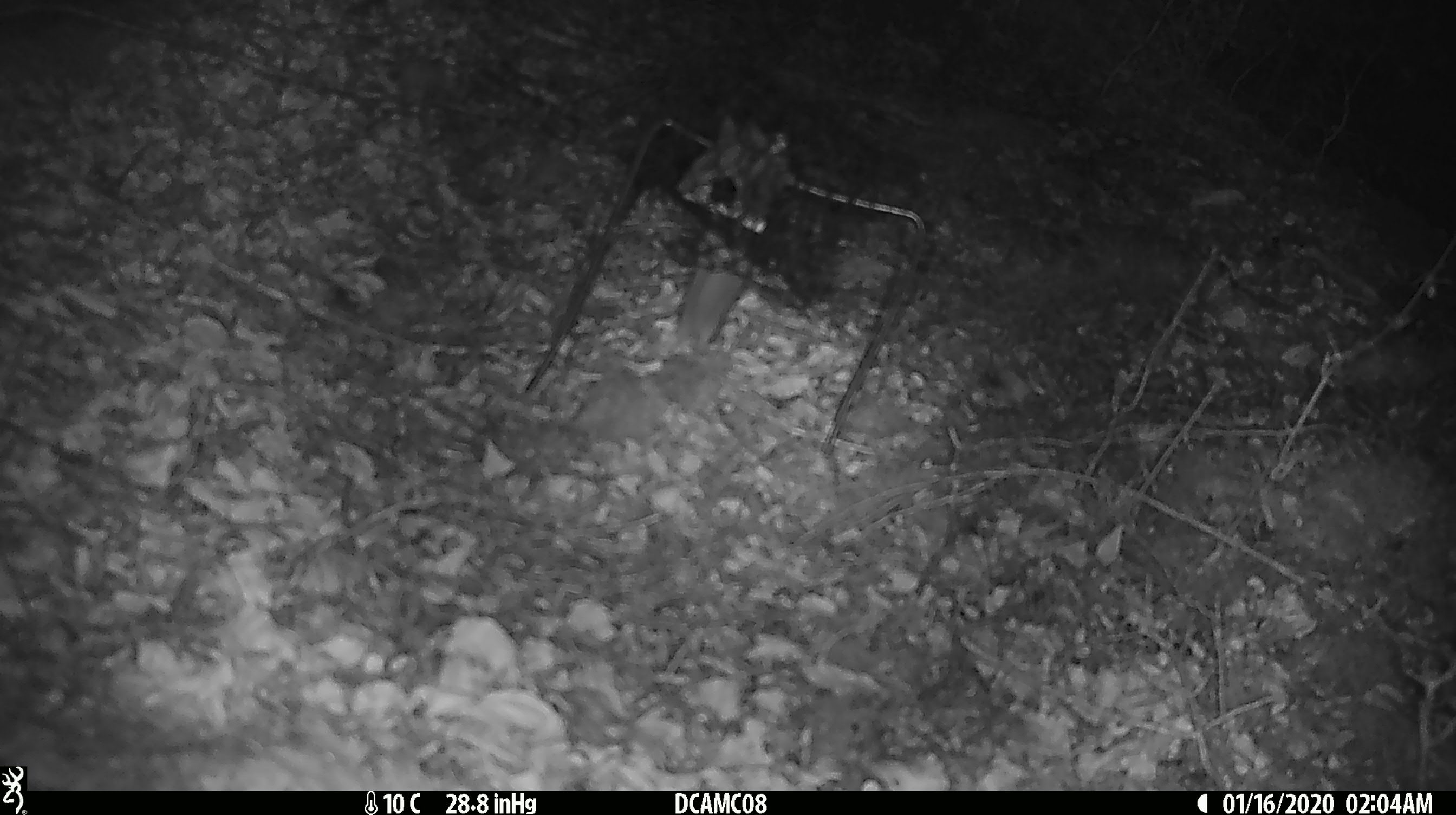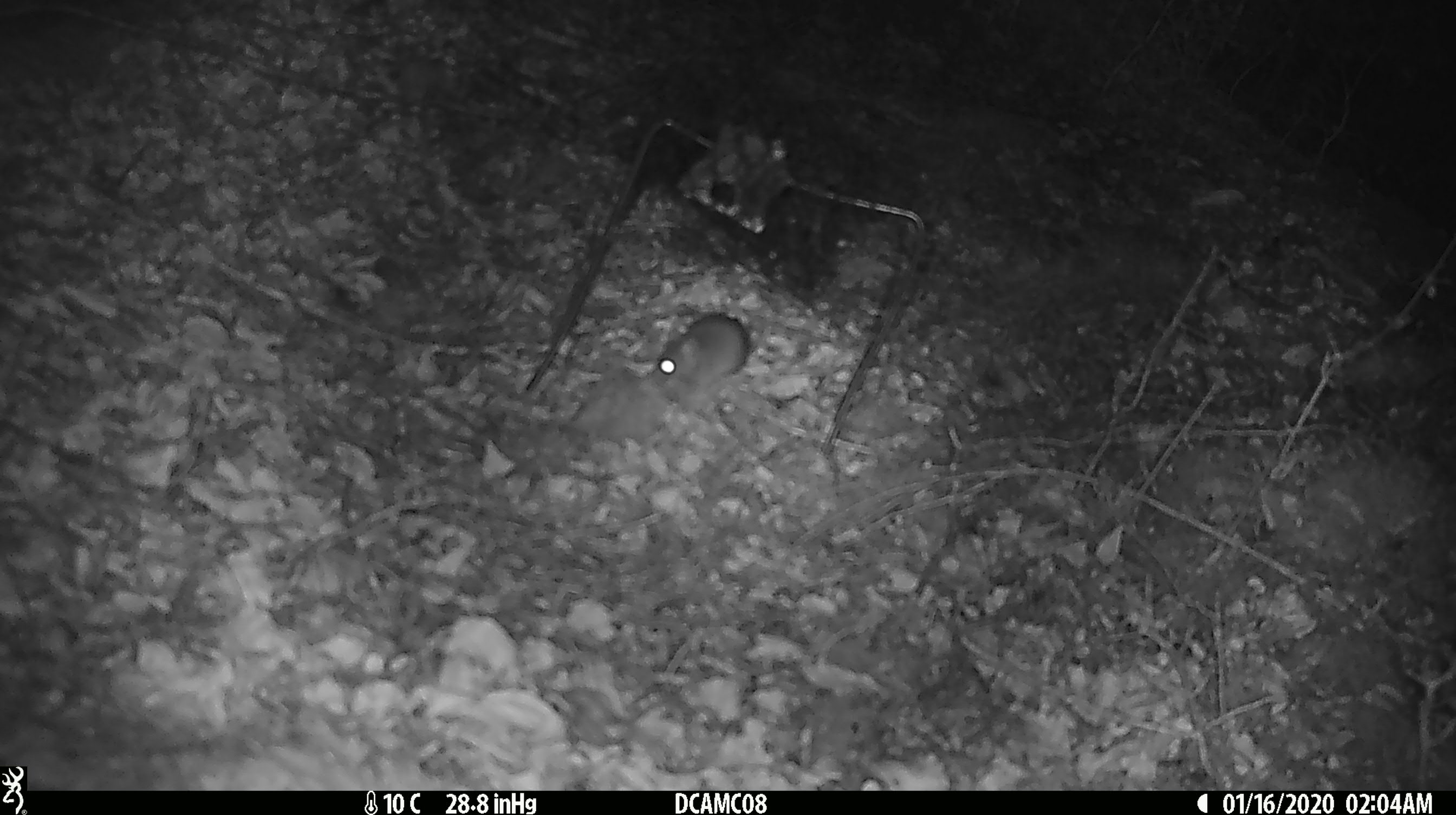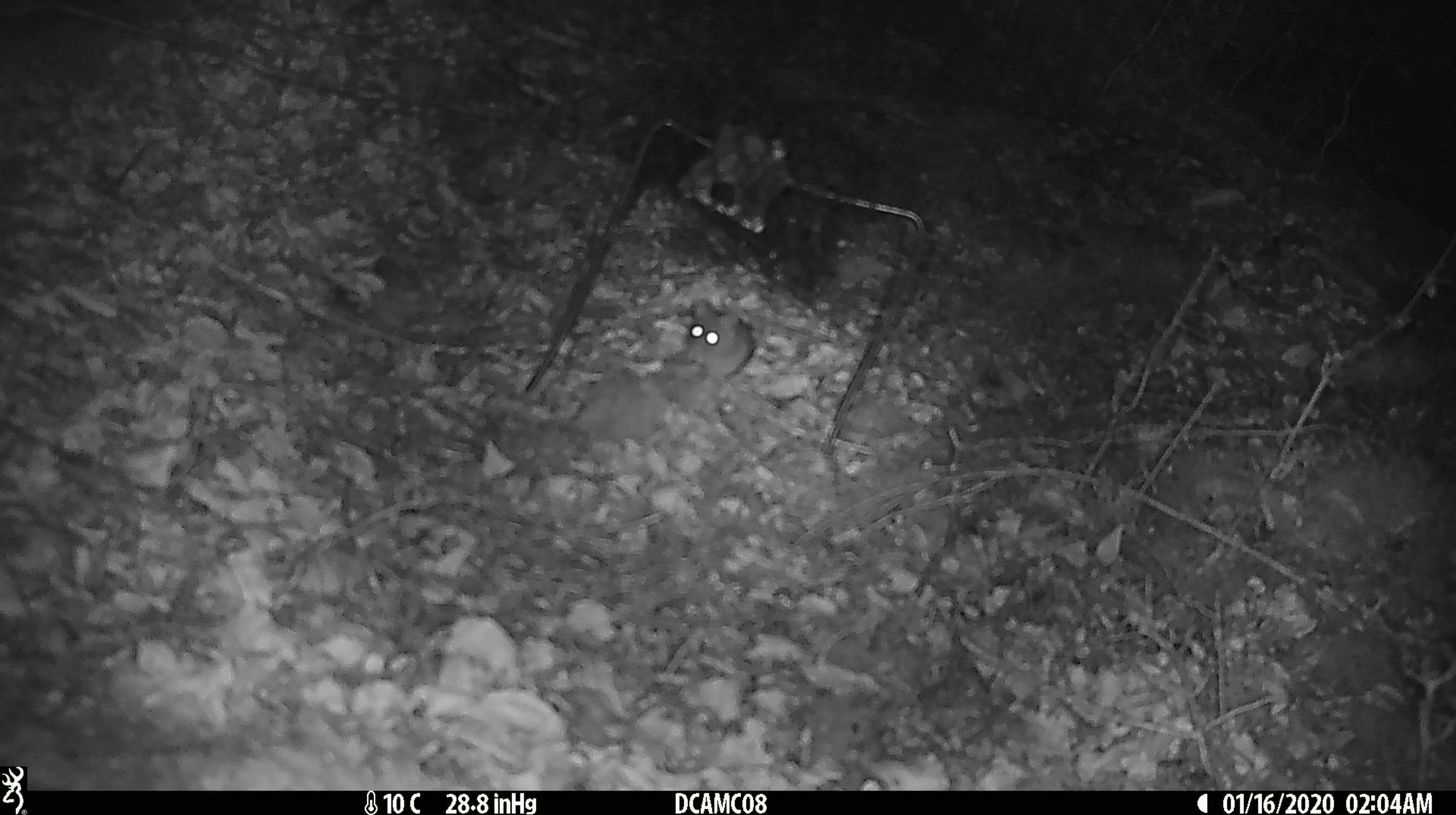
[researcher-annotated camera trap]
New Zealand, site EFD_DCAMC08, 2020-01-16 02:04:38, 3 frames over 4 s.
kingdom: Animalia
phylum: Chordata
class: Mammalia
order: Rodentia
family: Muridae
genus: Mus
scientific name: Mus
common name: mouse